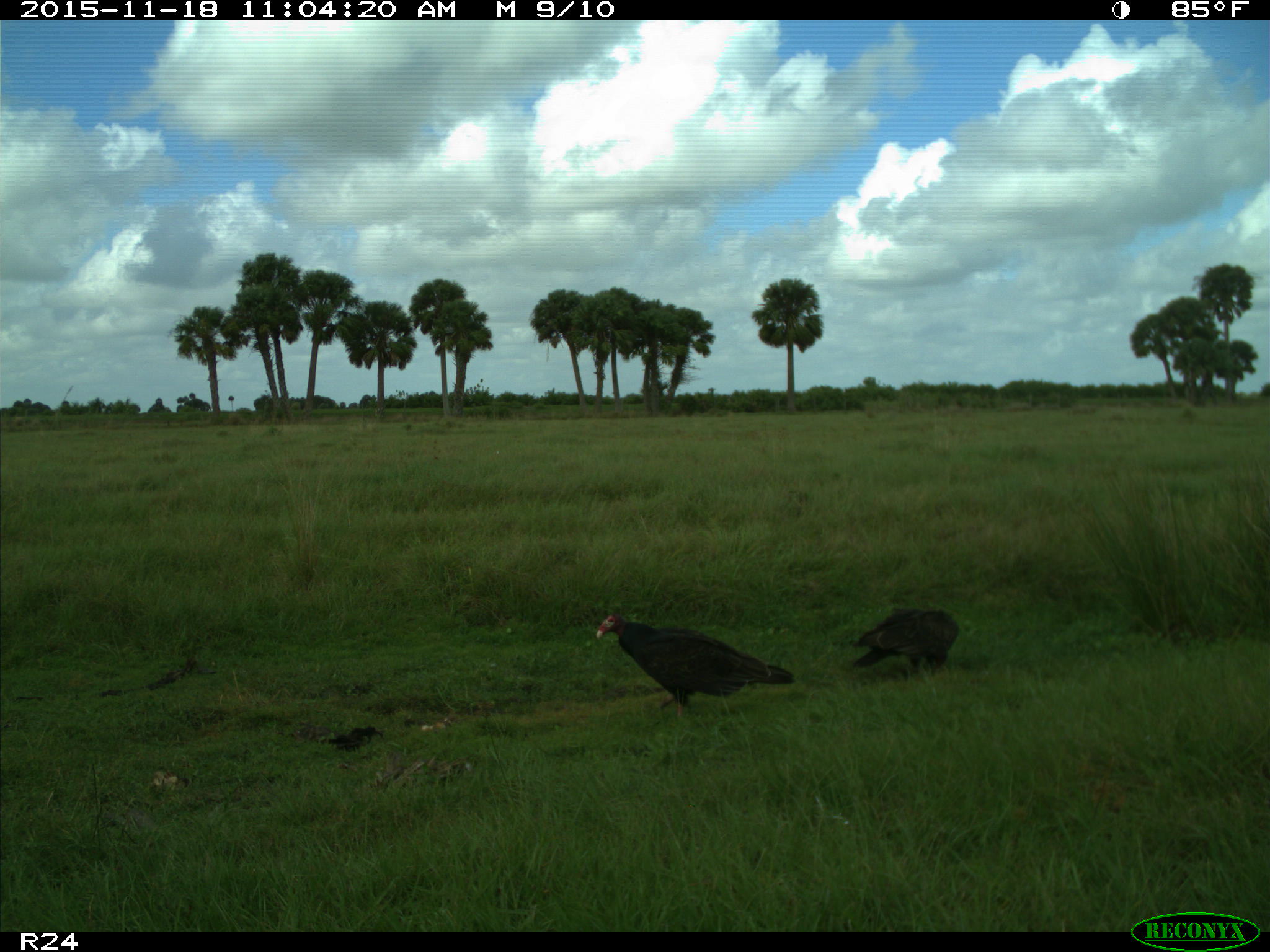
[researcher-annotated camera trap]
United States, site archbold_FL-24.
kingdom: Animalia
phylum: Chordata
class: Aves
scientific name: Aves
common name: birds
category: unidentified bird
Unidentified bird (birds) (Aves).